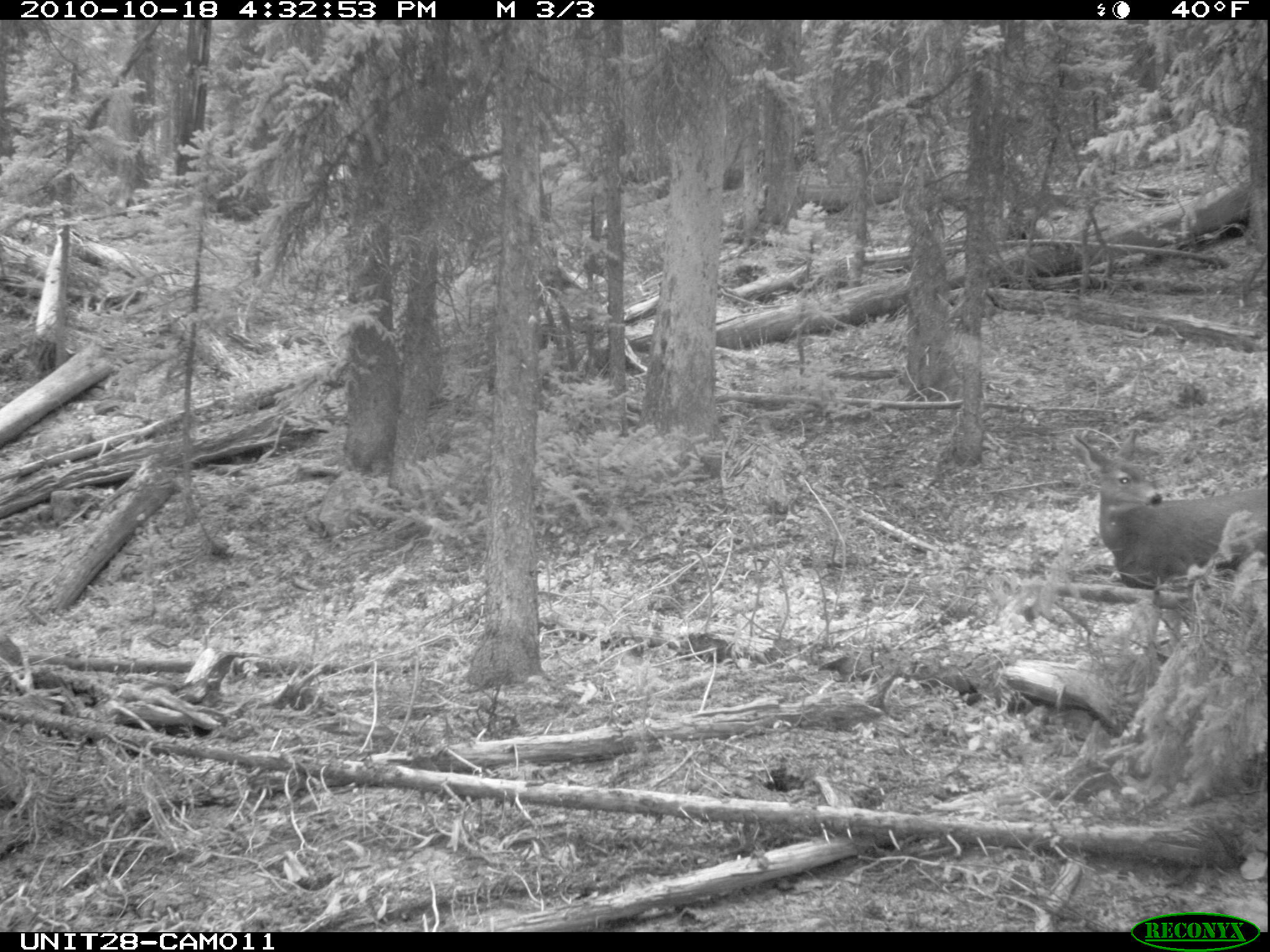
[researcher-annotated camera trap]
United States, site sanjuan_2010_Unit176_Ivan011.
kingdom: Animalia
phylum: Chordata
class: Mammalia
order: Artiodactyla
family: Cervidae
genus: Odocoileus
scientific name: Odocoileus hemionus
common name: mule deer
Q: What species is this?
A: Odocoileus hemionus (mule deer).